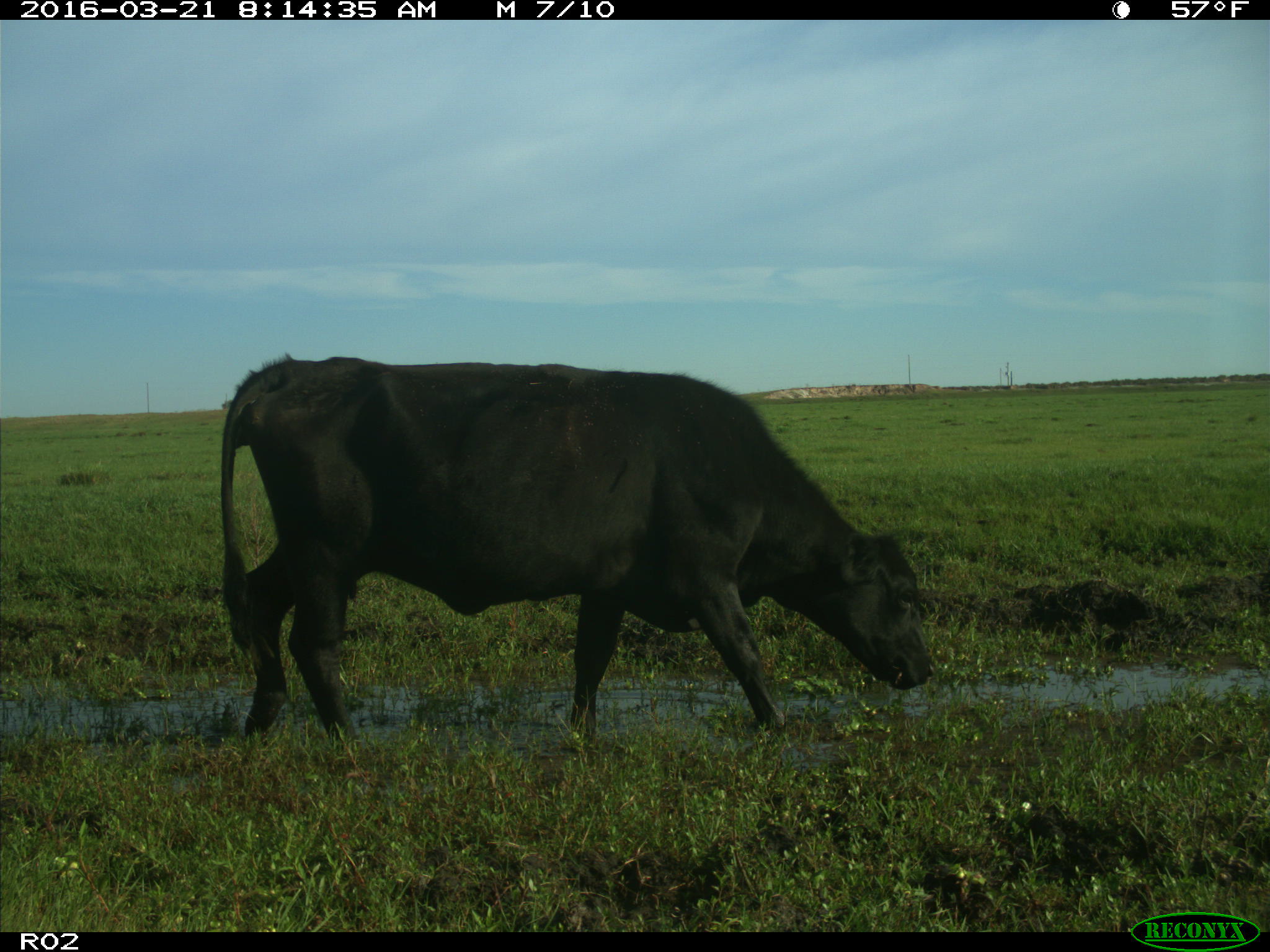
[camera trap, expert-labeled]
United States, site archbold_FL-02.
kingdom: Animalia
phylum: Chordata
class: Mammalia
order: Artiodactyla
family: Bovidae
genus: Bos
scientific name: Bos taurus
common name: domestic cow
Bos taurus (domestic cow).